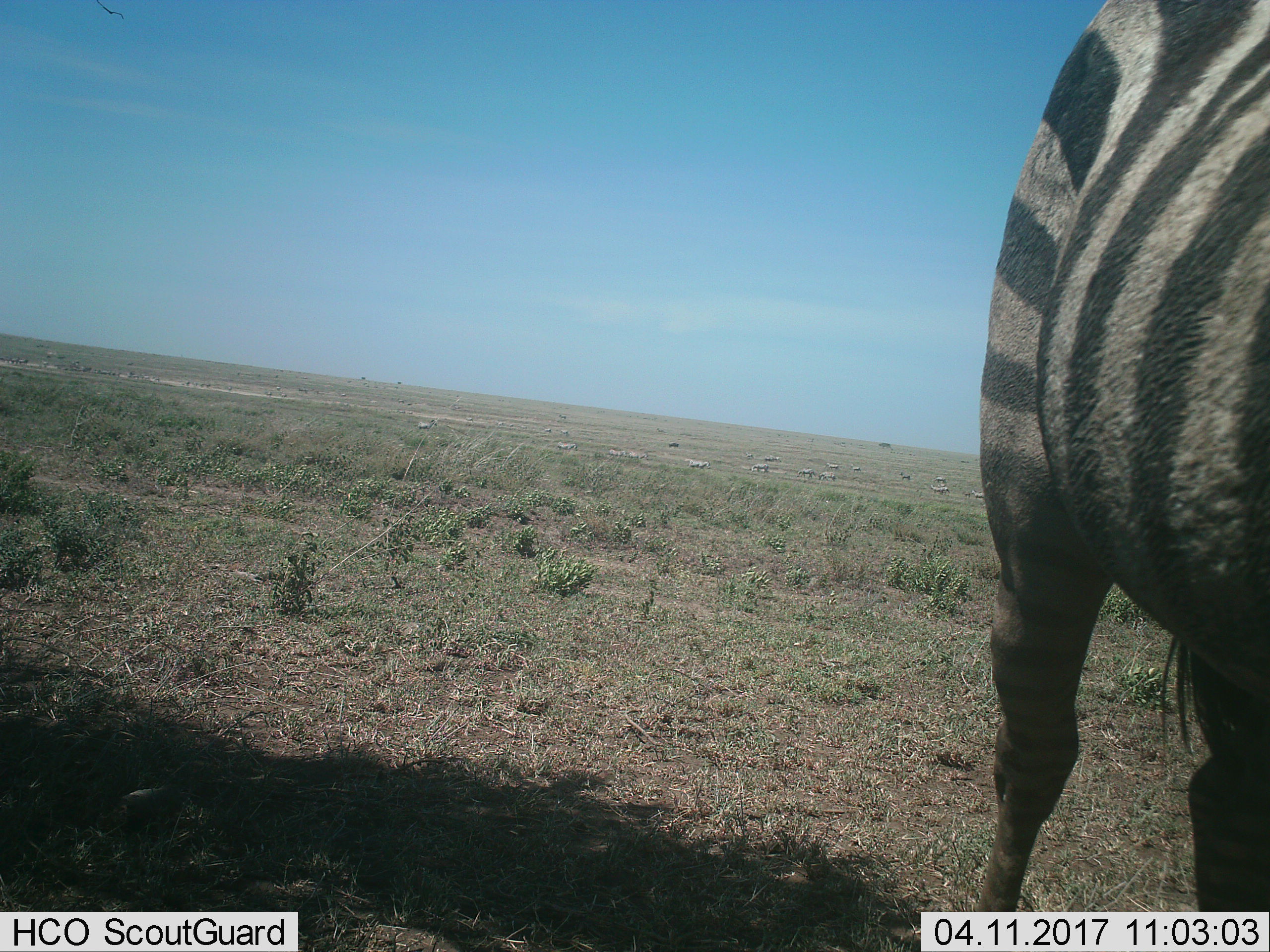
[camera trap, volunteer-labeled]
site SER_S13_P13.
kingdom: Animalia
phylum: Chordata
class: Mammalia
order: Perissodactyla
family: Equidae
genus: Equus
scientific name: Equus quagga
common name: plains zebra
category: zebraplains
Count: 11-50.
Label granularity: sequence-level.